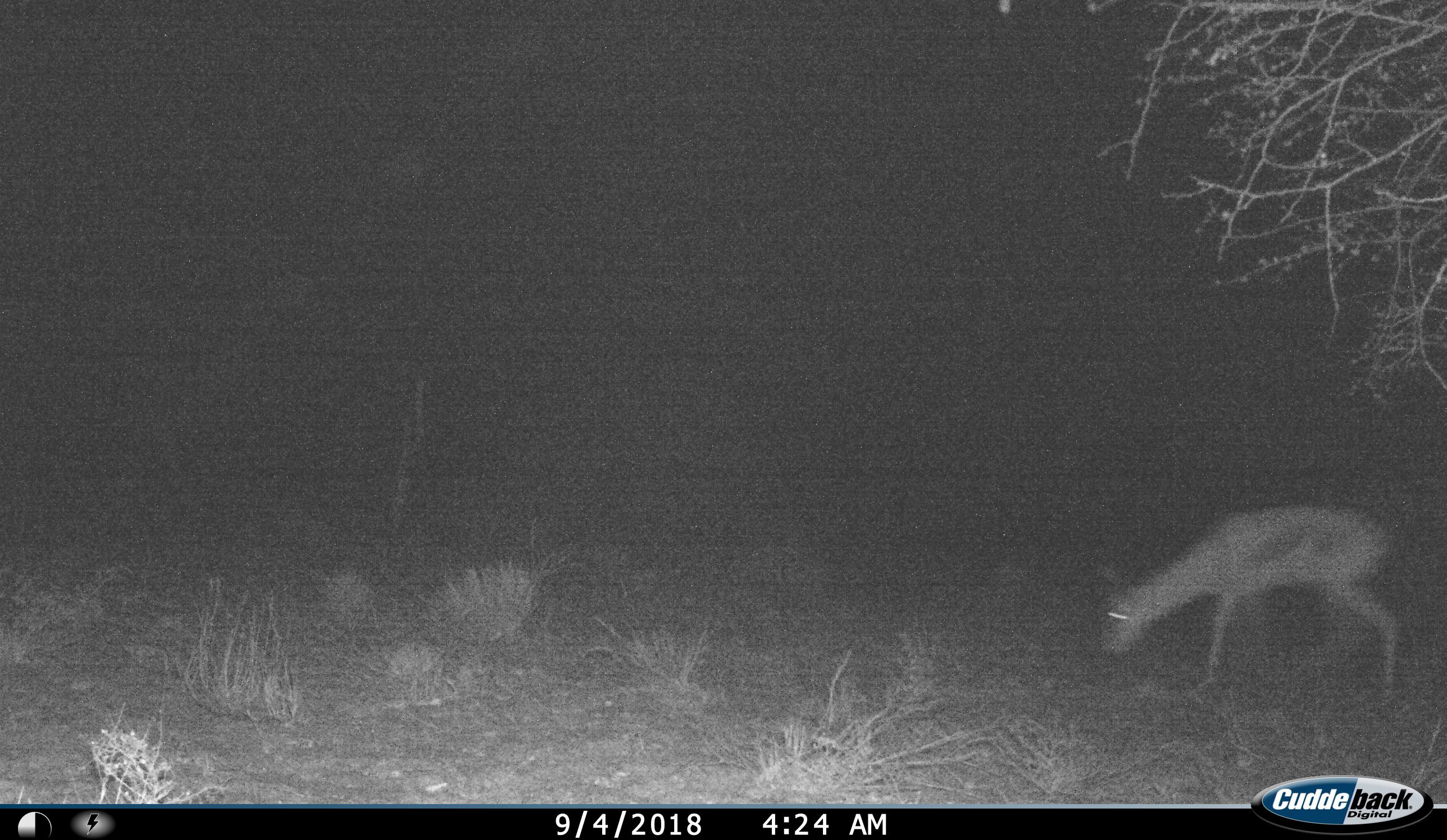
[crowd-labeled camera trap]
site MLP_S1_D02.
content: unidentified animal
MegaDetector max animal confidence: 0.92